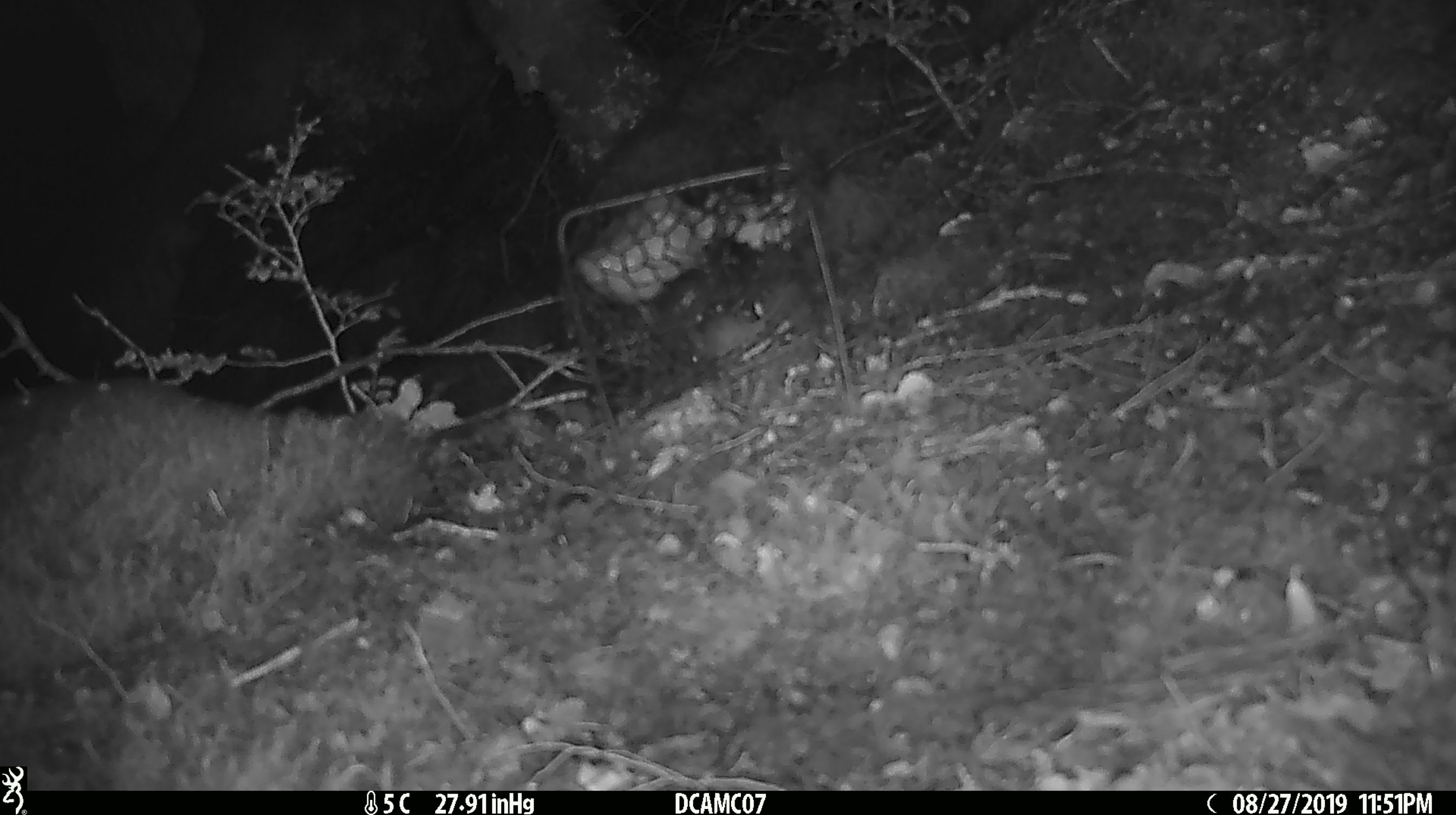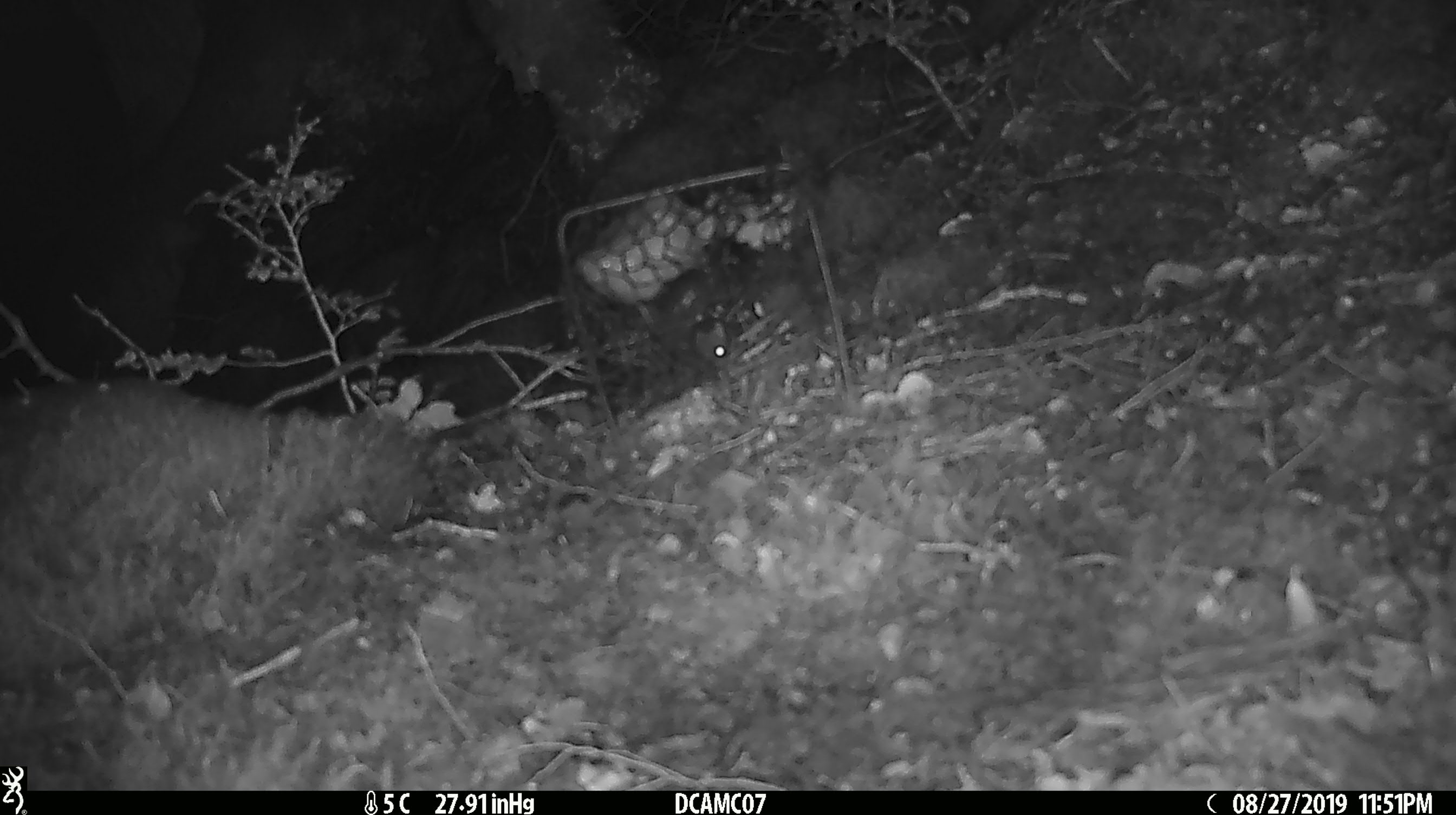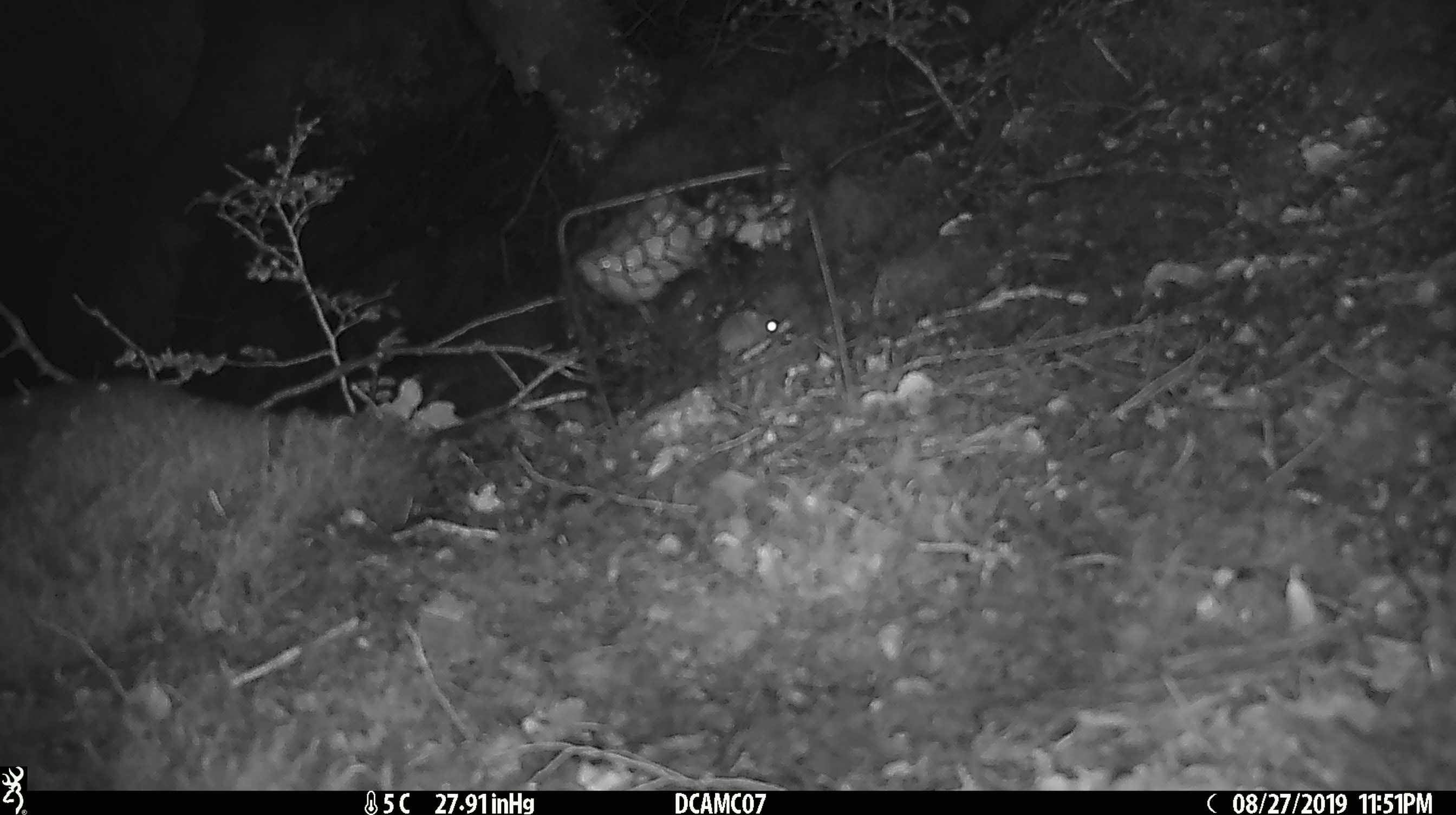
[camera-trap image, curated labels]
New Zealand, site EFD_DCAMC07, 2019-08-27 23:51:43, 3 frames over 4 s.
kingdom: Animalia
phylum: Chordata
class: Mammalia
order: Rodentia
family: Muridae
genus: Mus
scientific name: Mus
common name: mouse